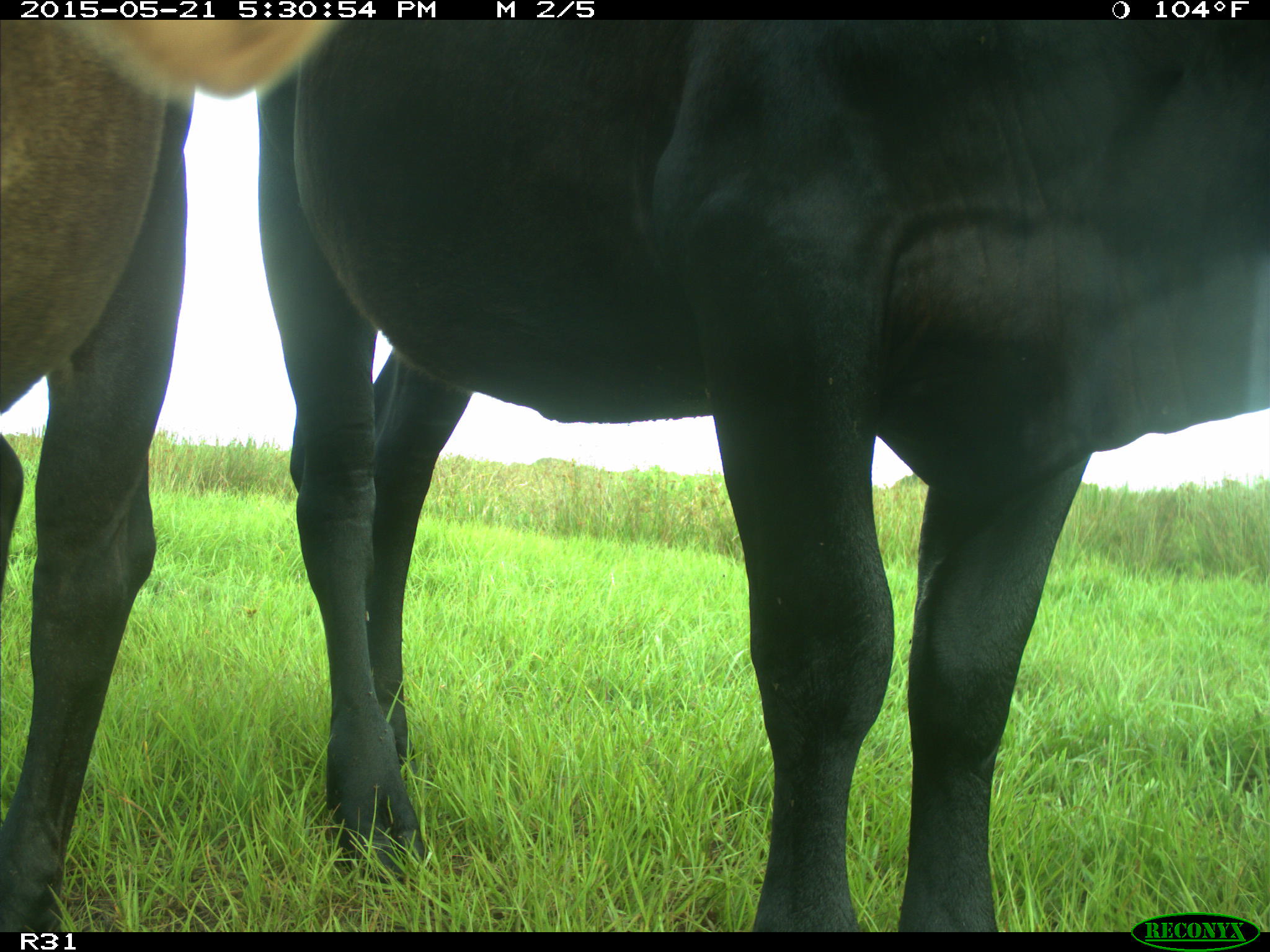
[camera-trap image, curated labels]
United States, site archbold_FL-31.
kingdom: Animalia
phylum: Chordata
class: Mammalia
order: Artiodactyla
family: Bovidae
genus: Bos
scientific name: Bos taurus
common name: domestic cow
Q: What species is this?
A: Bos taurus (domestic cow).